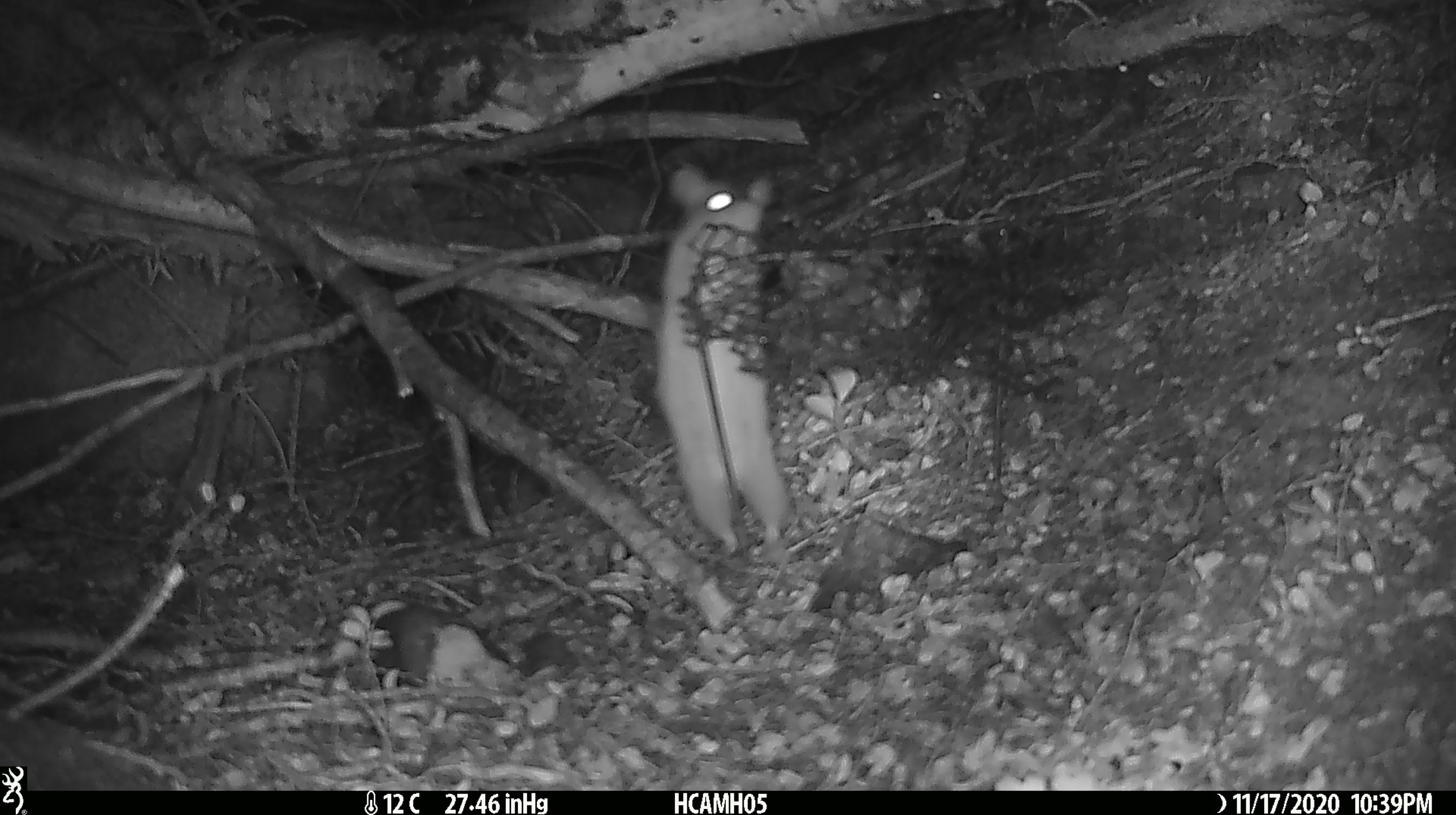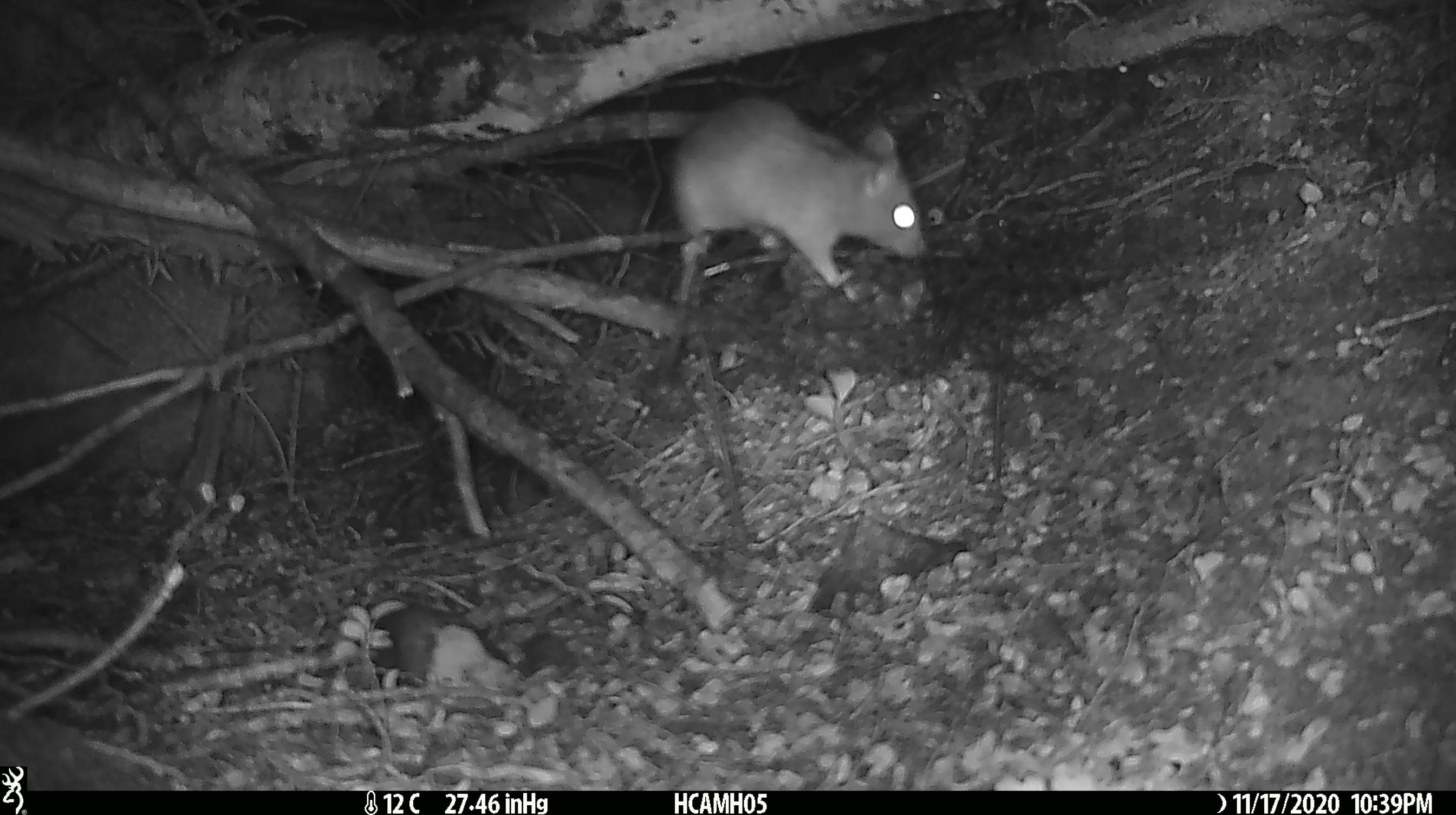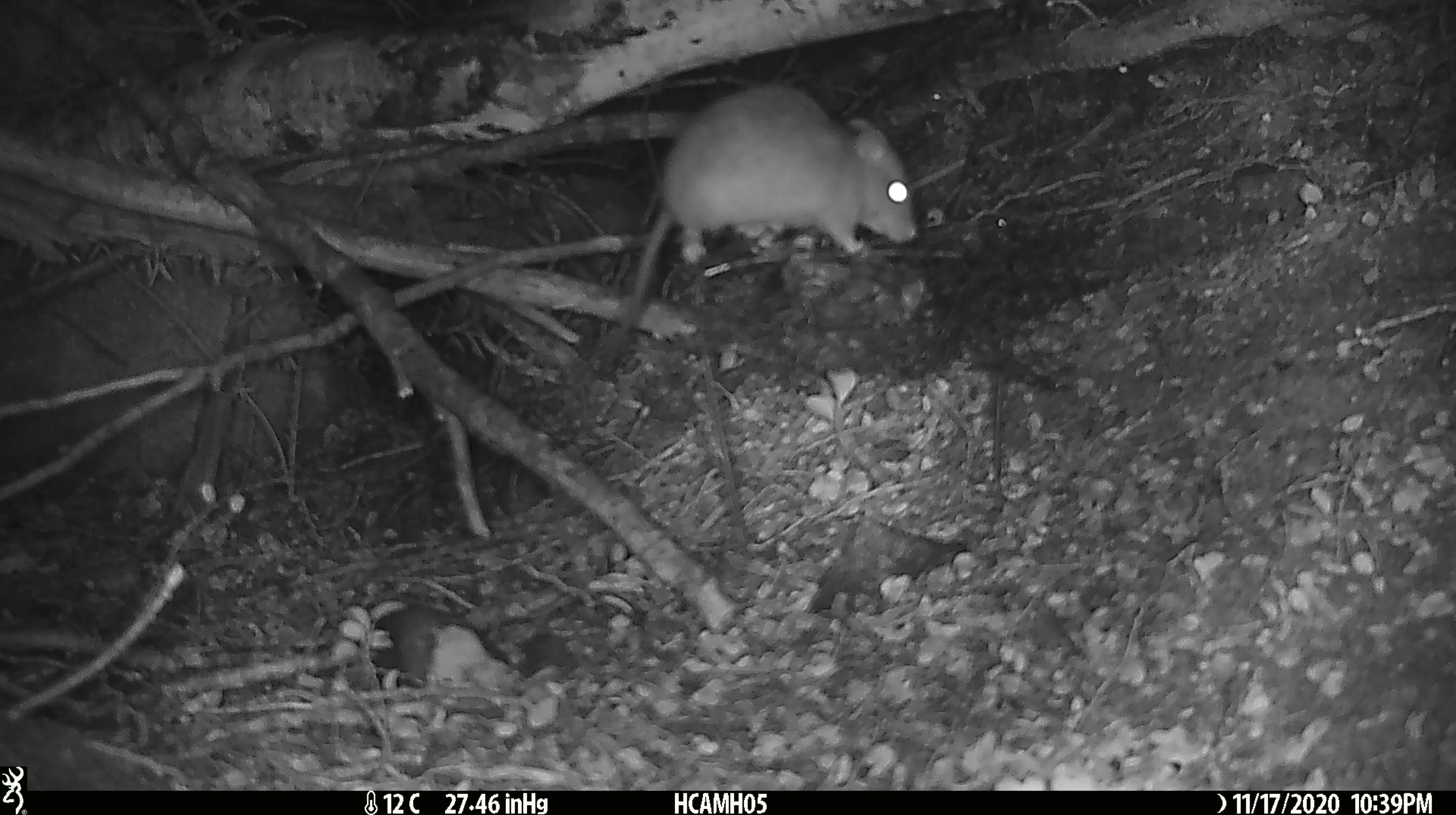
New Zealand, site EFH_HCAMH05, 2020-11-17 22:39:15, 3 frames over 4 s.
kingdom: Animalia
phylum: Chordata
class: Mammalia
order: Rodentia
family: Muridae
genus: Rattus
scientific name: Rattus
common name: rat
Rat (Rattus).